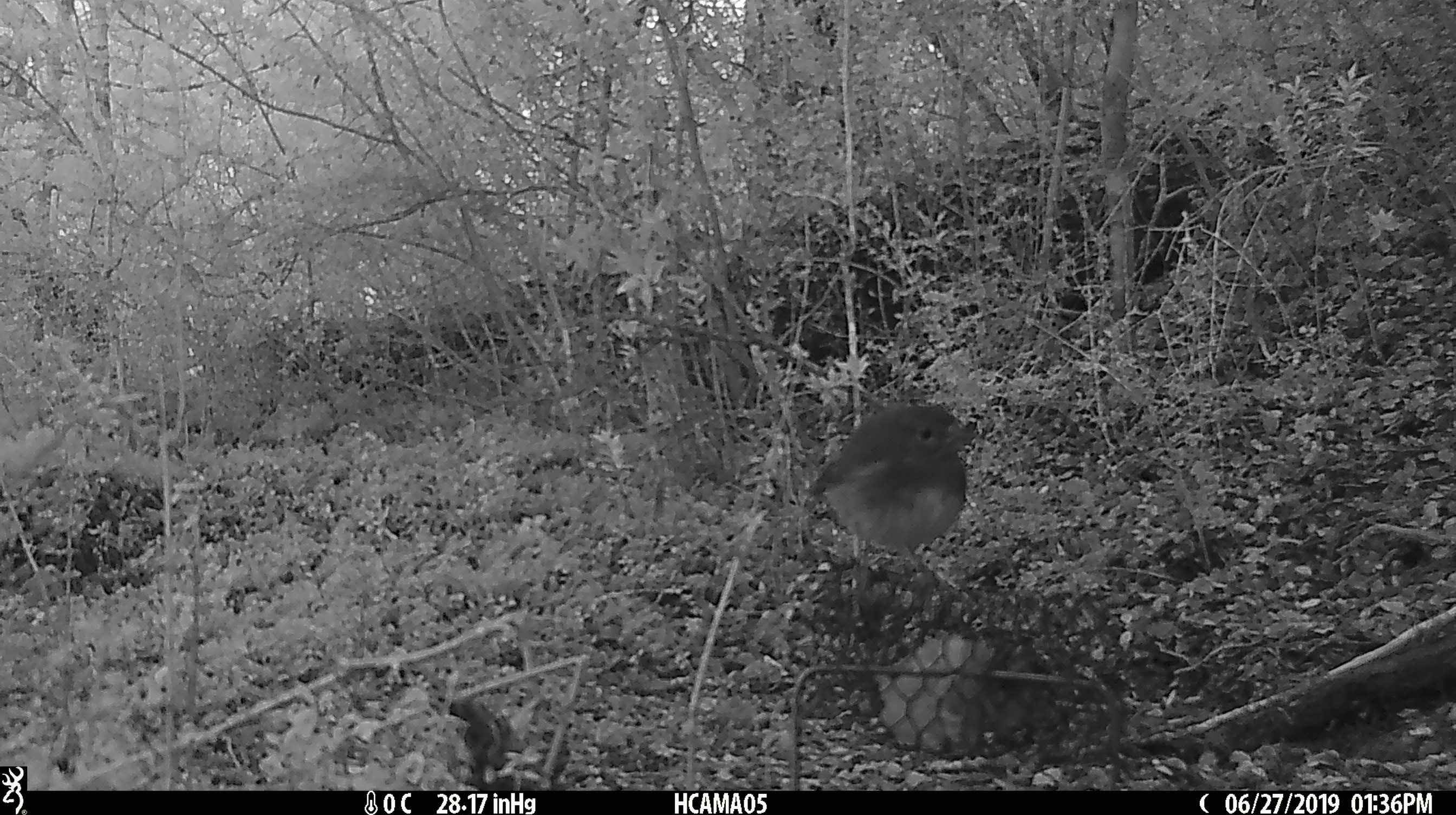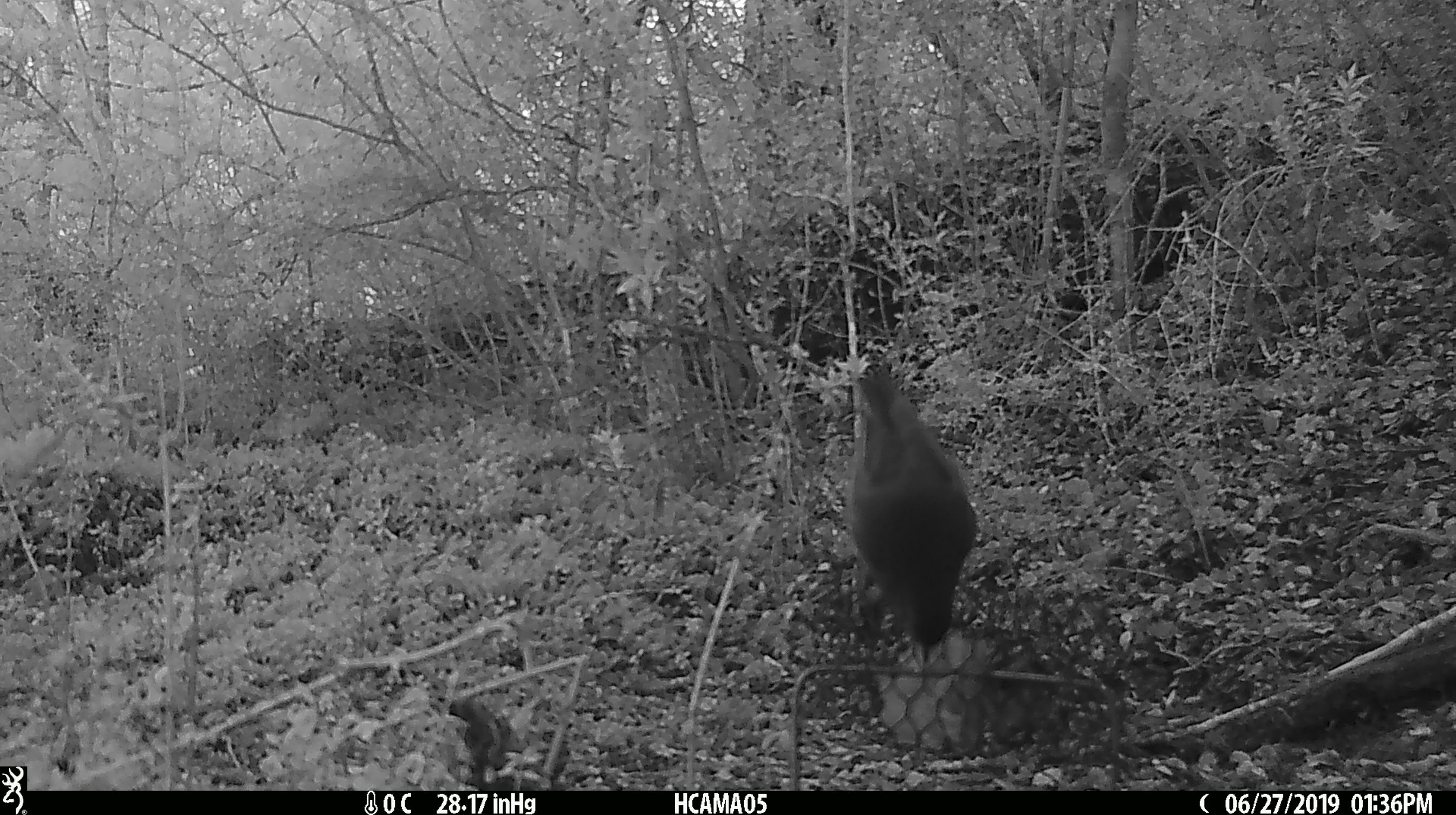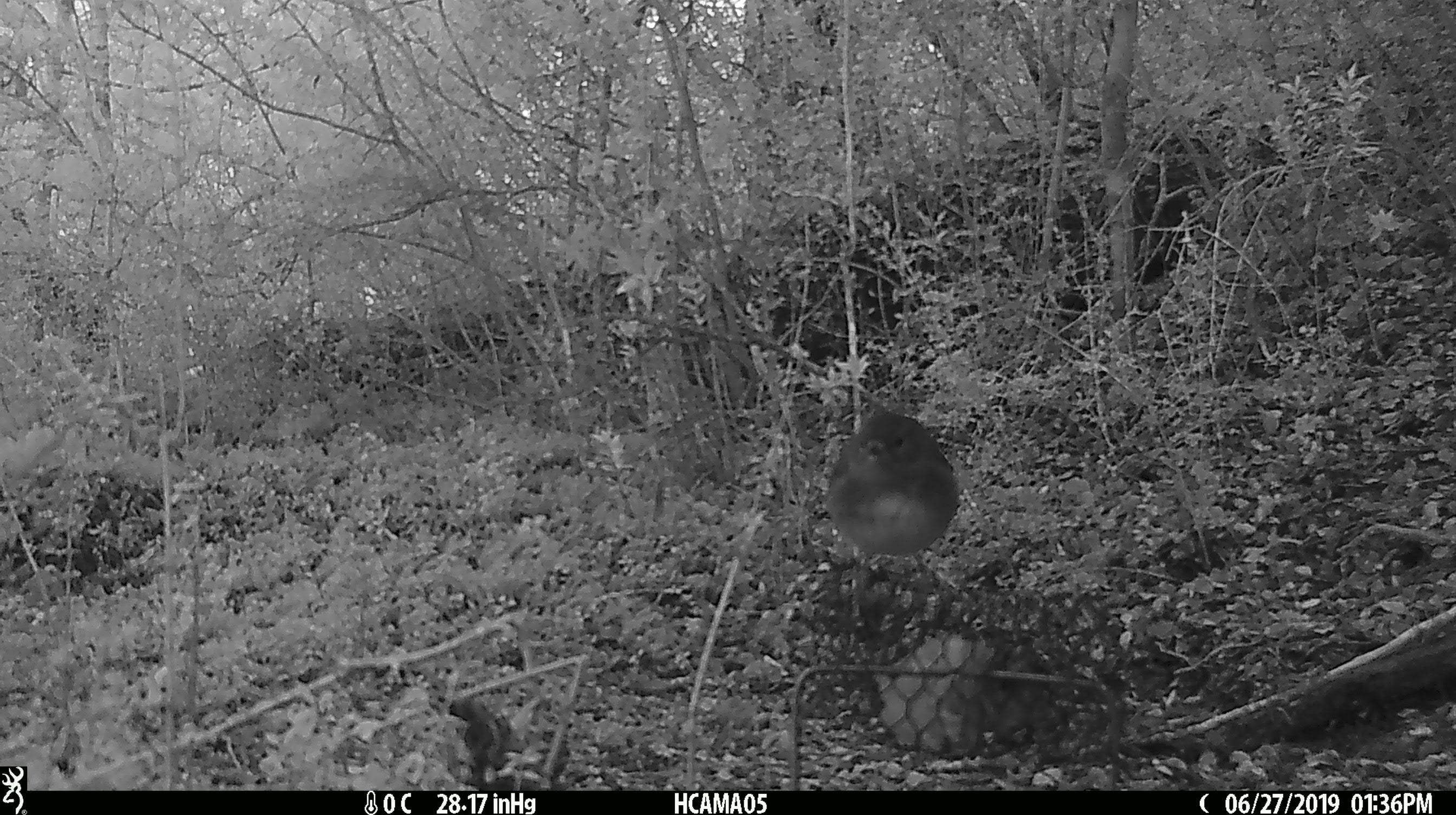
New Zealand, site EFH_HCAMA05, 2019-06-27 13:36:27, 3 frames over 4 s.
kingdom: Animalia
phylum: Chordata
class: Aves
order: Passeriformes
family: Petroicidae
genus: Petroica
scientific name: Petroica australis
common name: new zealand robin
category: robin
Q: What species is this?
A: Robin (new zealand robin) (Petroica australis).